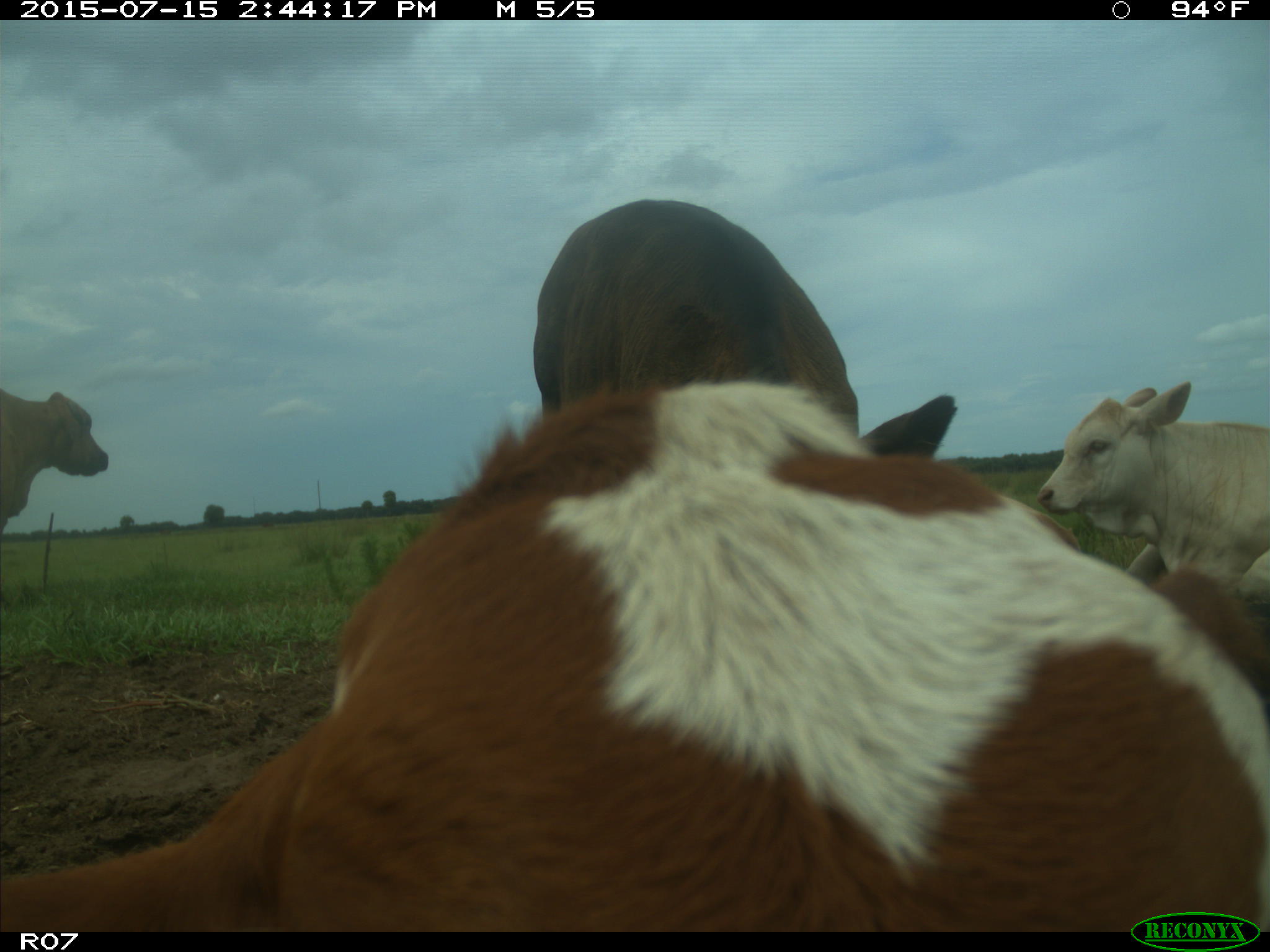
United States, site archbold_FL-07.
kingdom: Animalia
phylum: Chordata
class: Mammalia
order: Artiodactyla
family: Bovidae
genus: Bos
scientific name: Bos taurus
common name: domestic cow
Bos taurus (domestic cow).